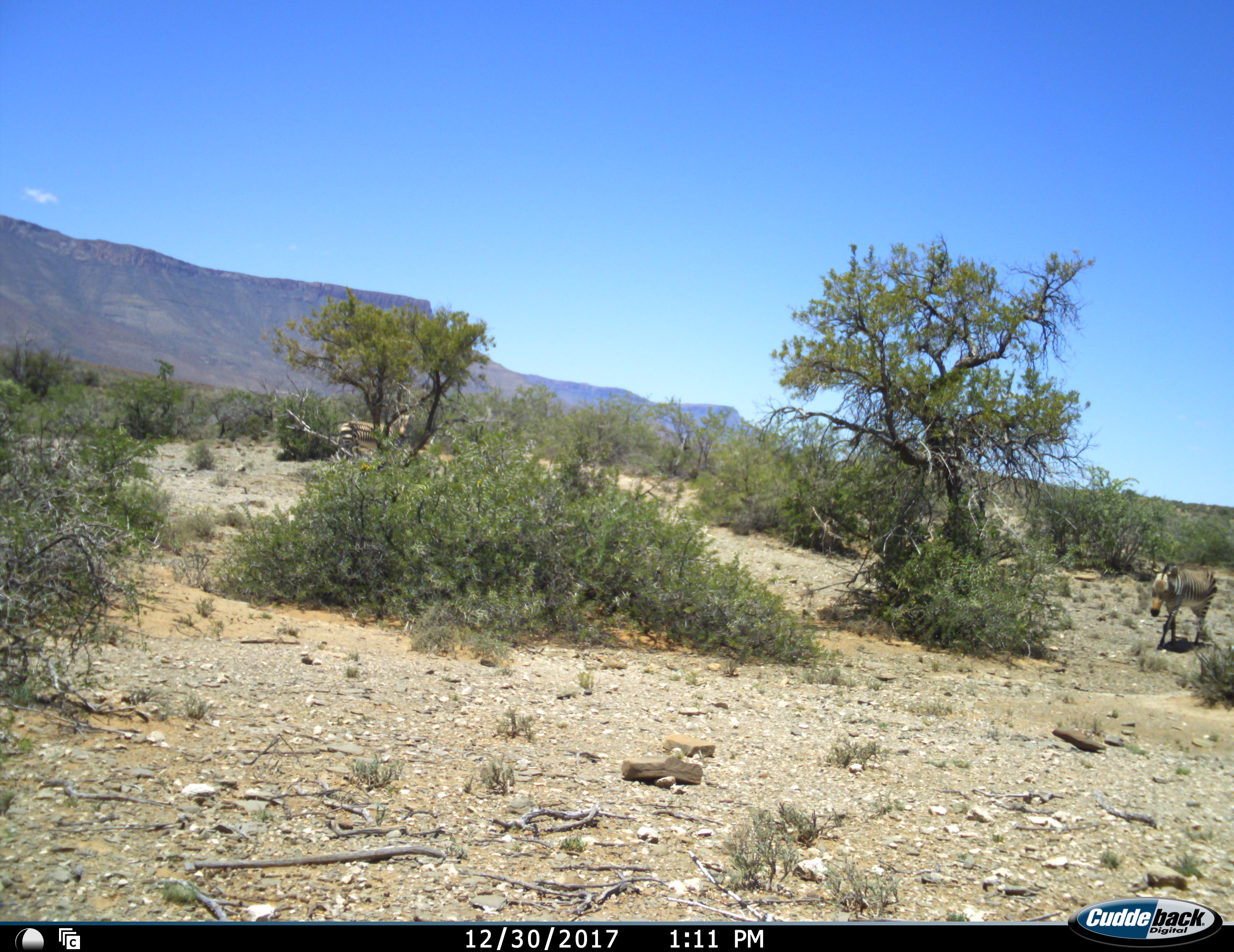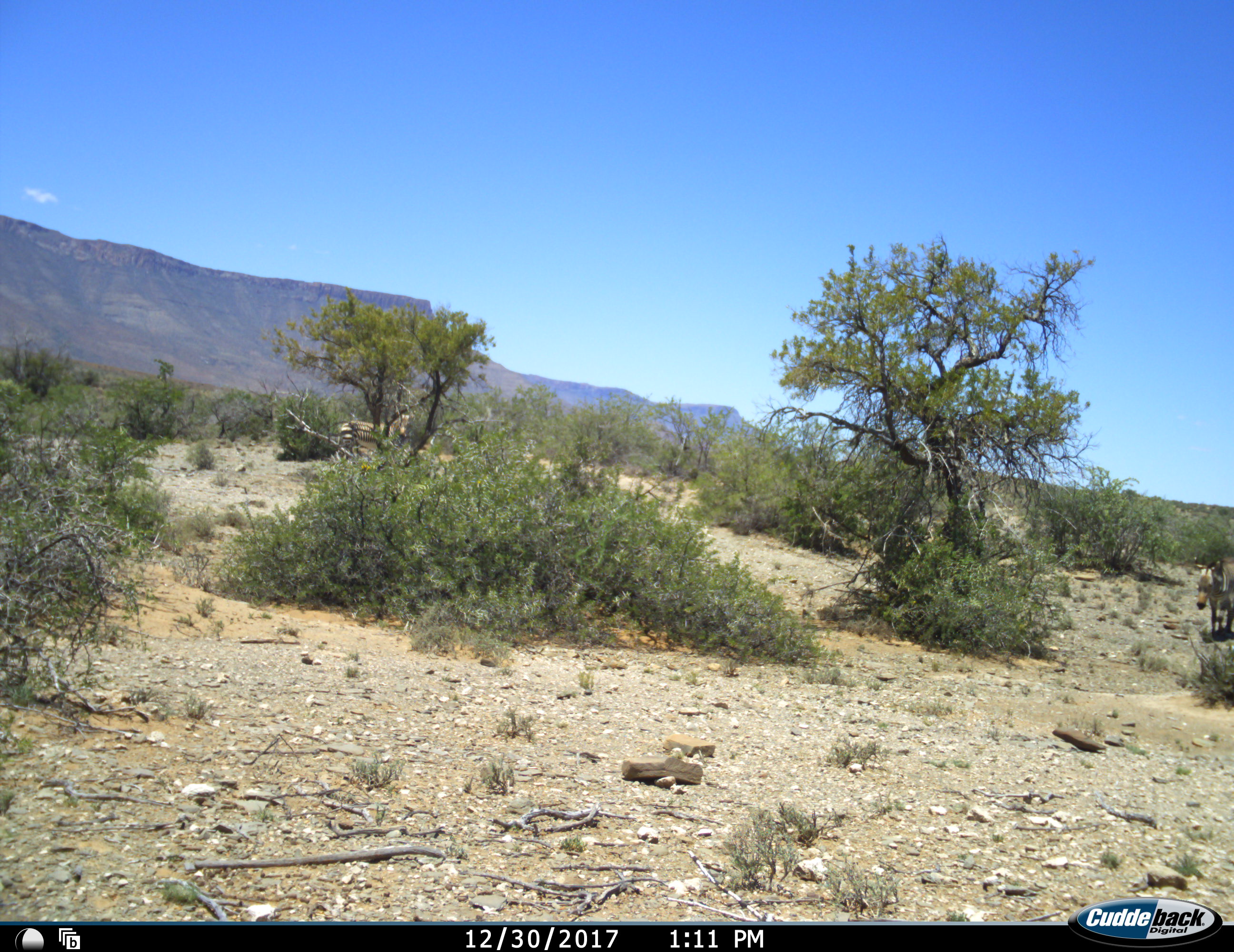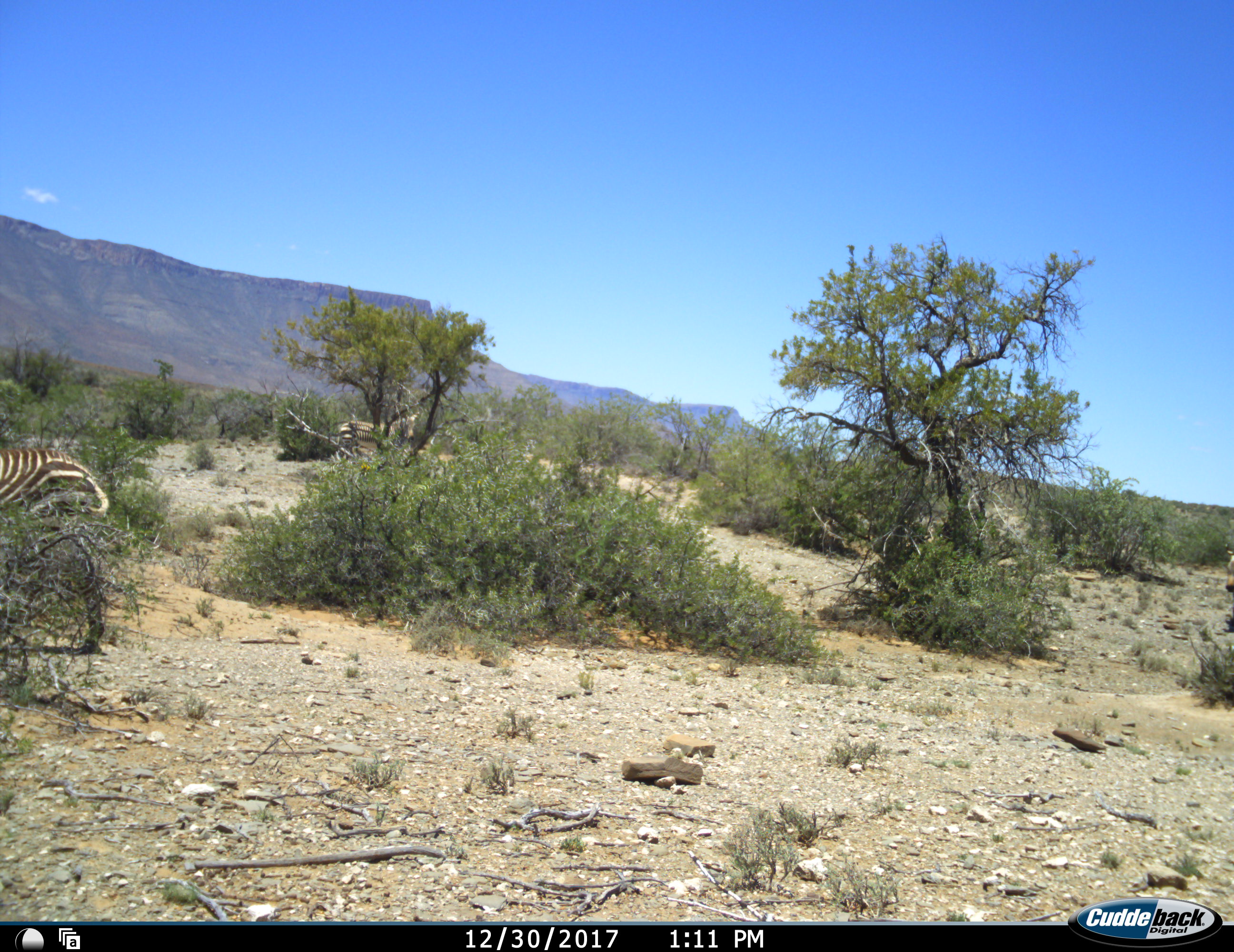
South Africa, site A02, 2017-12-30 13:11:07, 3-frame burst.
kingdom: Animalia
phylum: Chordata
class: Mammalia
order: Perissodactyla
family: Equidae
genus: Equus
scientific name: Equus zebra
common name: mountain zebra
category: zebramountain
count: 3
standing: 50%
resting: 0%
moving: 100%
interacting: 0%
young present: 0%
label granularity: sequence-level